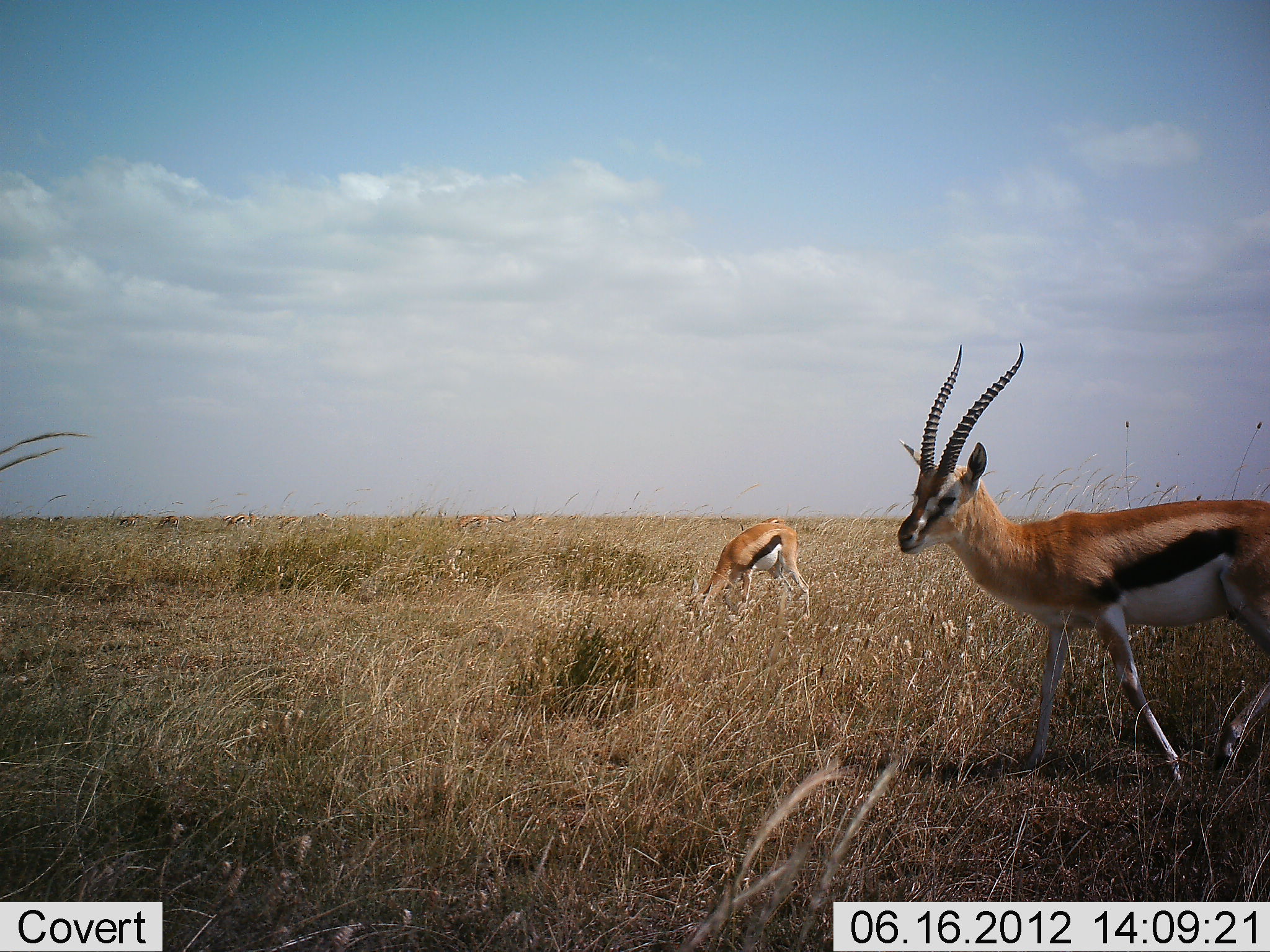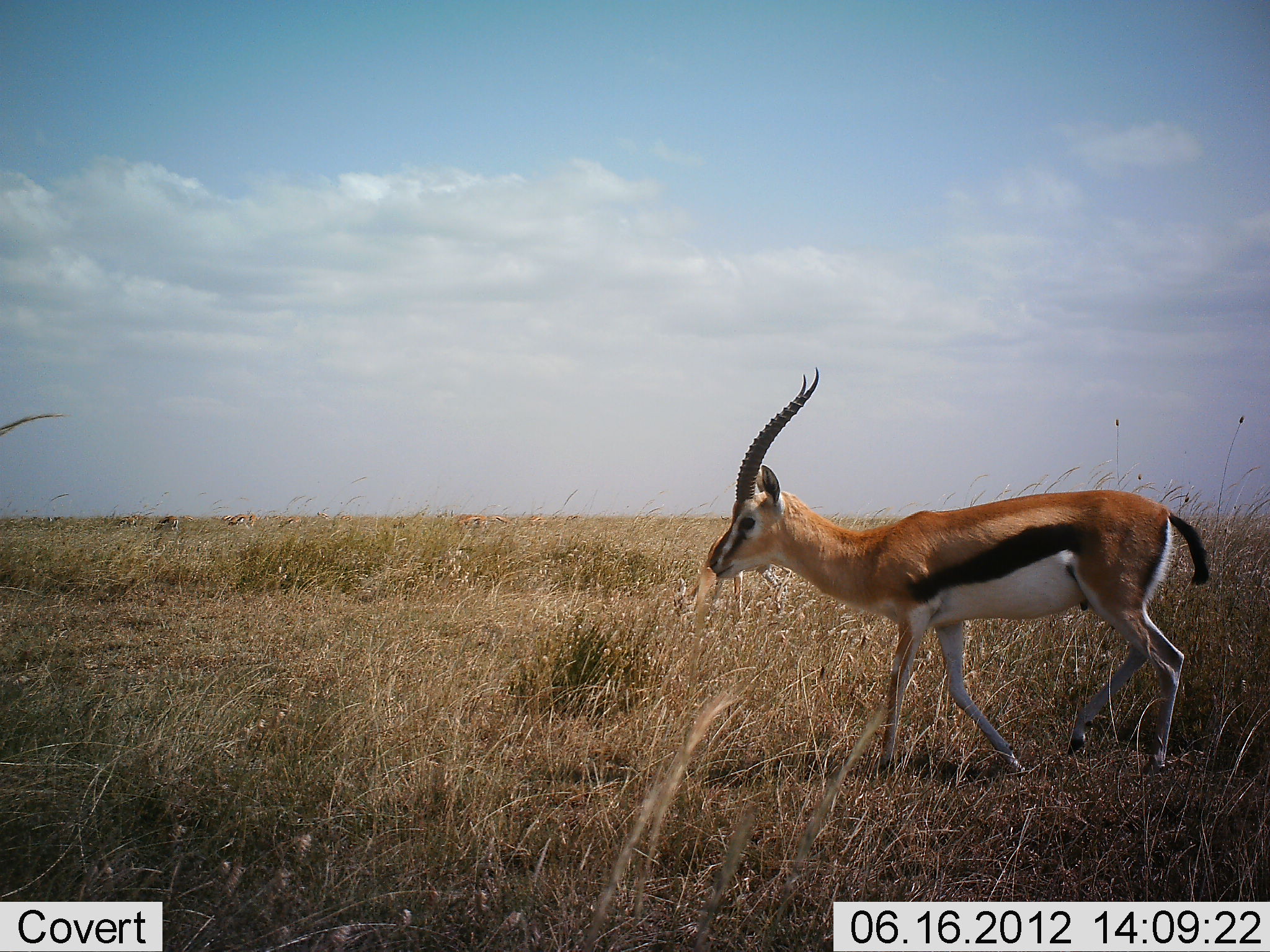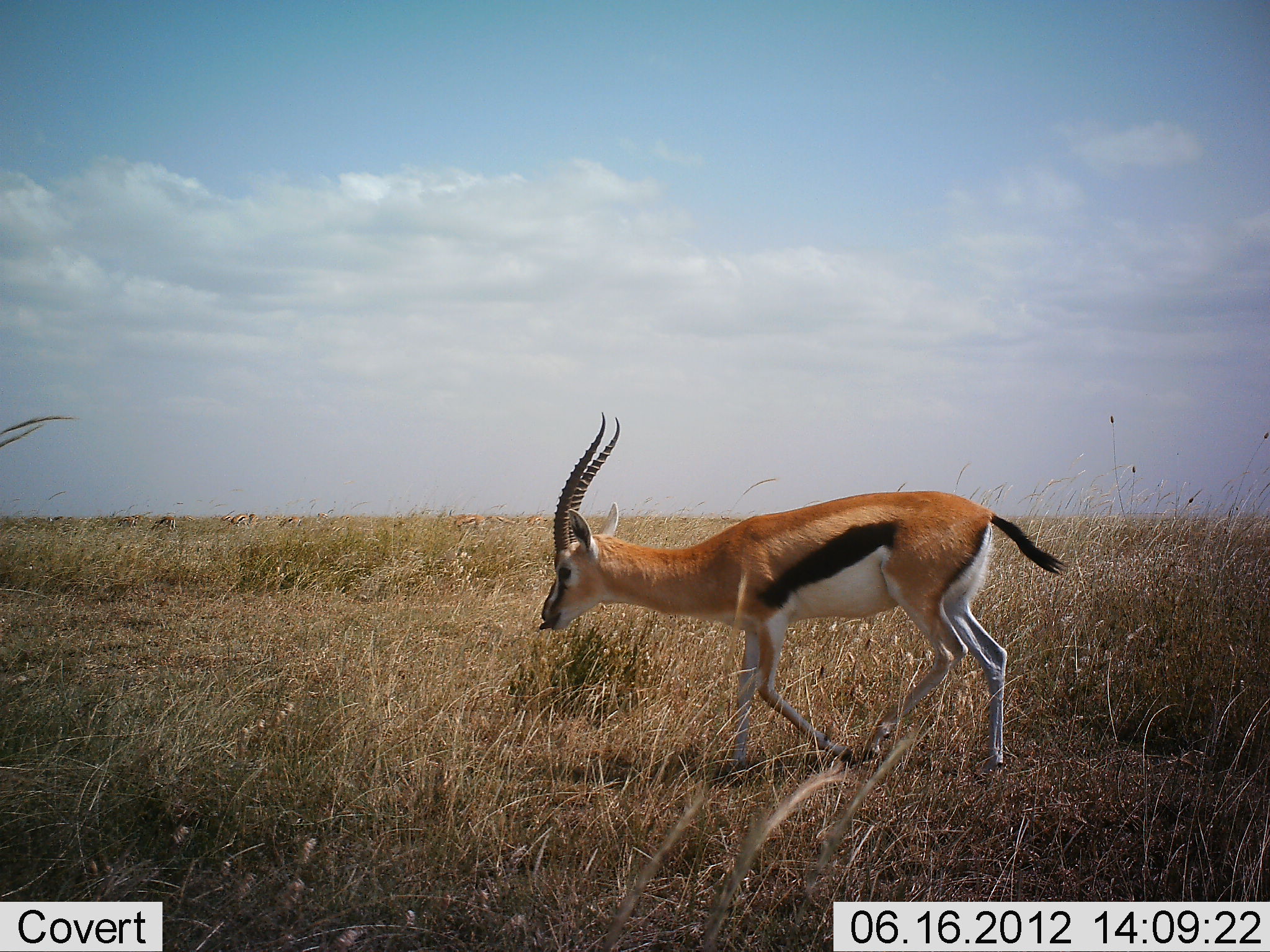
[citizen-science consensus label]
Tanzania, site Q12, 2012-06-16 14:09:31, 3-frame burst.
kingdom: Animalia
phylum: Chordata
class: Mammalia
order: Artiodactyla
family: Bovidae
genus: Eudorcas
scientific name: Eudorcas thomsonii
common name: thomson's gazelle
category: gazellethomsons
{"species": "gazellethomsons (thomson's gazelle) (Eudorcas thomsonii)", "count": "2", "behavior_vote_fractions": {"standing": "20%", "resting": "0%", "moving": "90%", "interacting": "0%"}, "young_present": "0%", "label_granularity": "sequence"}